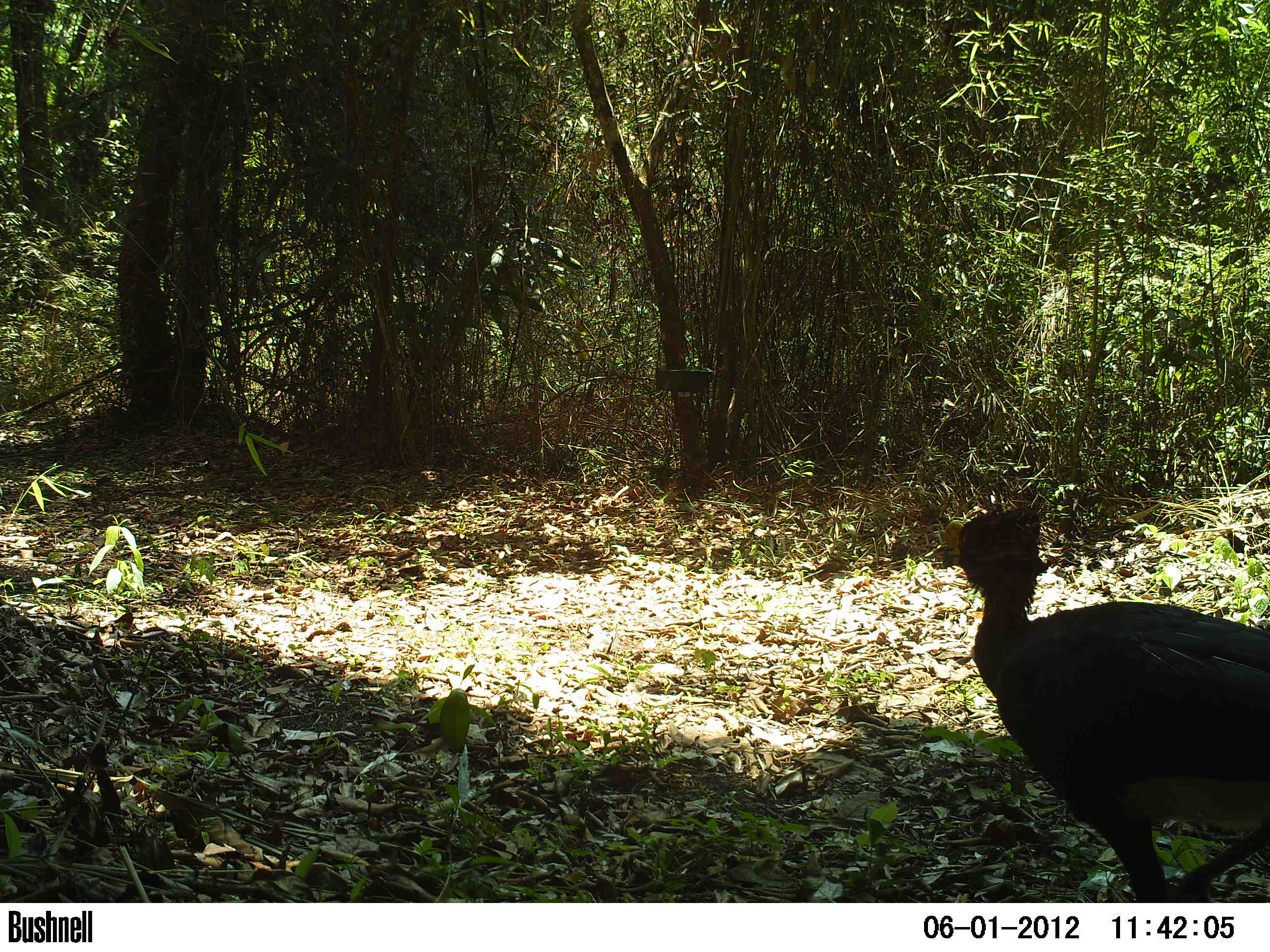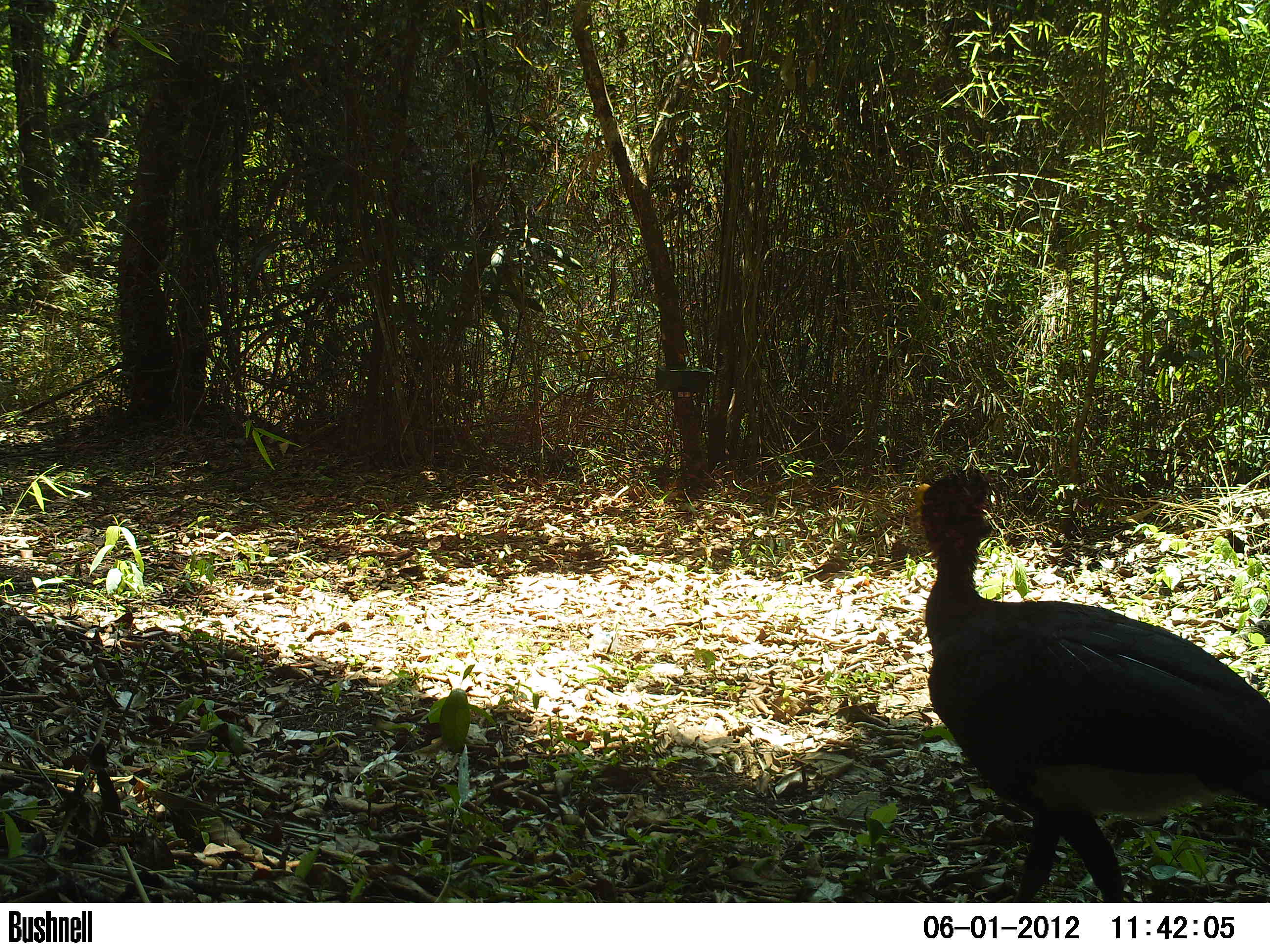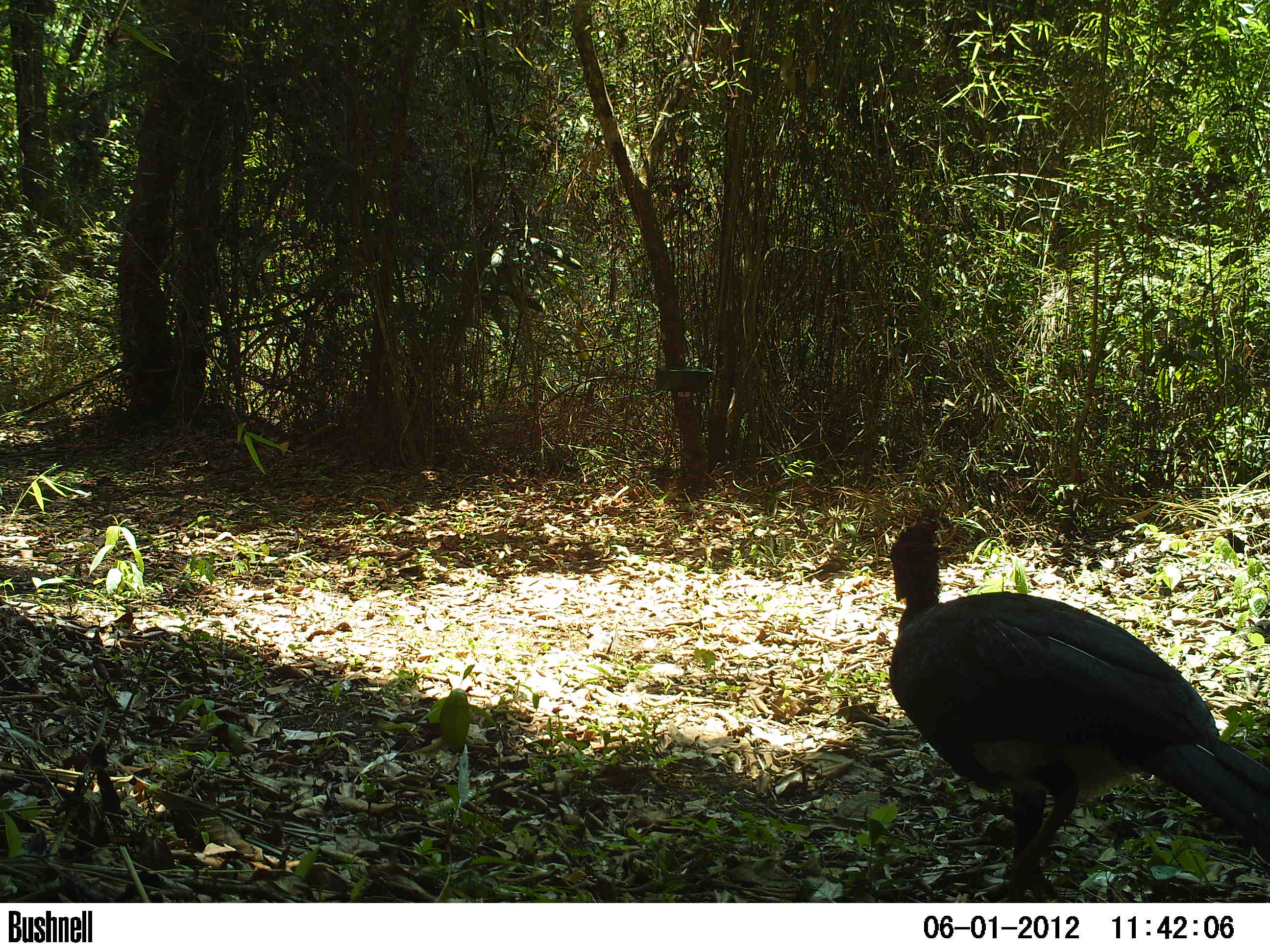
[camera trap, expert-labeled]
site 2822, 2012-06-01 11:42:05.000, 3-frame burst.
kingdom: Animalia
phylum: Chordata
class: Aves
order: Galliformes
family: Cracidae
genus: Crax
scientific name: Crax rubra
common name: great curassow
Crax rubra (great curassow), count 1, age adult, sex male.